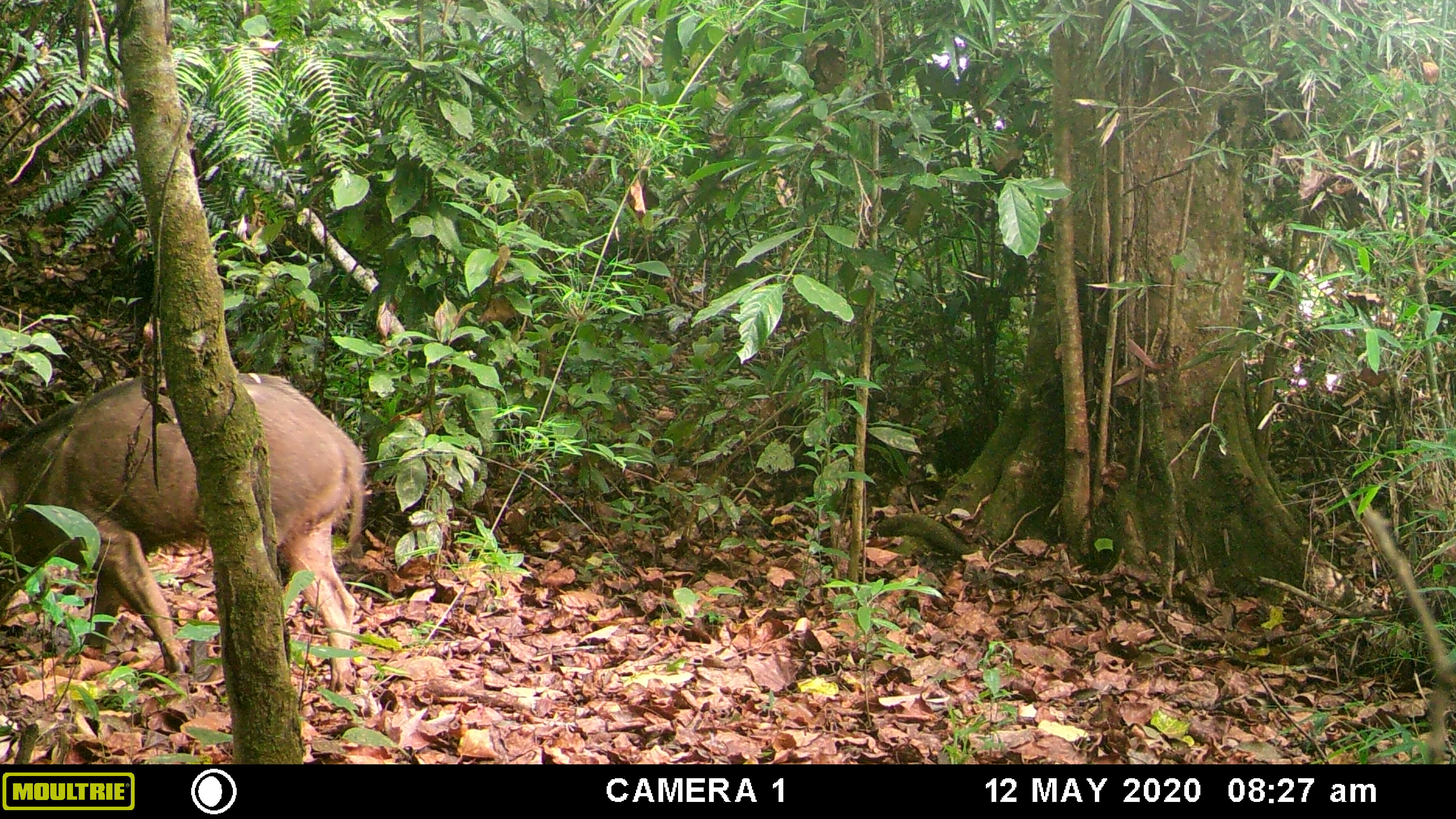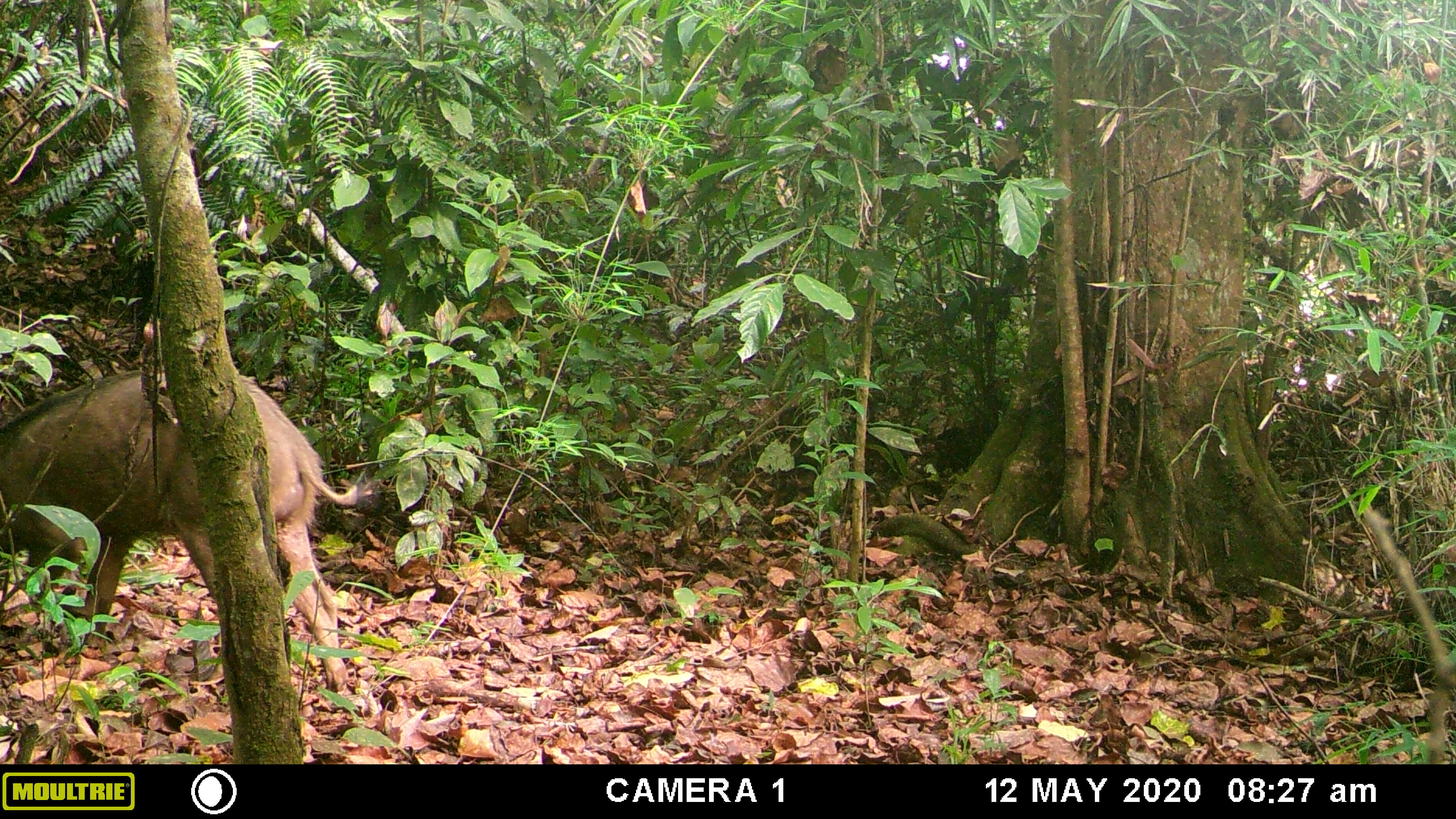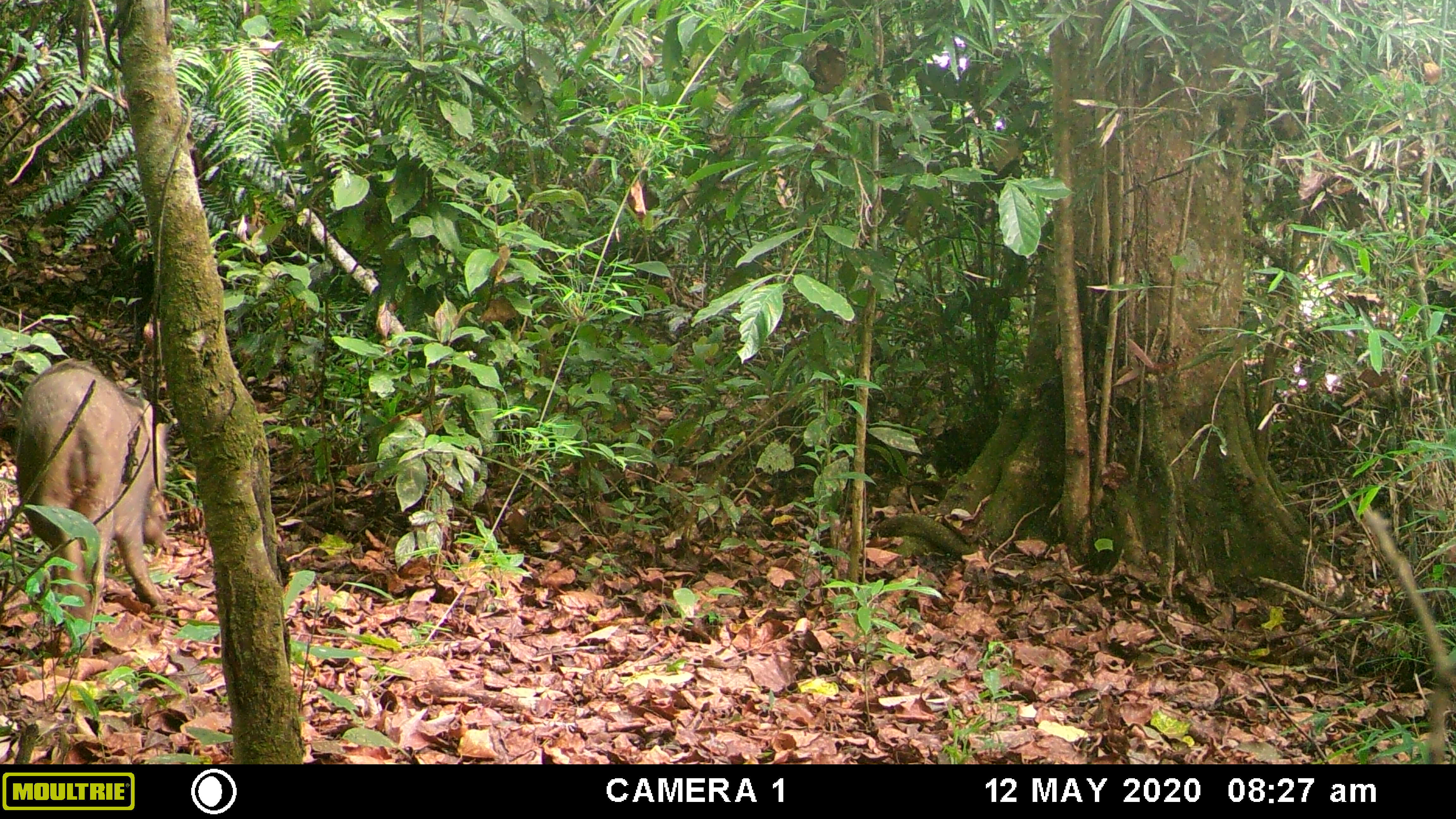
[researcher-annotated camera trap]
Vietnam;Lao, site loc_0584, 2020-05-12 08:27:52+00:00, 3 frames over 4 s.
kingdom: Animalia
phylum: Chordata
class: Mammalia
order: Artiodactyla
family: Suidae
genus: Sus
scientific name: Sus scrofa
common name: eurasian wild pig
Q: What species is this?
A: Eurasian wild pig (Sus scrofa).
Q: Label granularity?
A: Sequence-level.